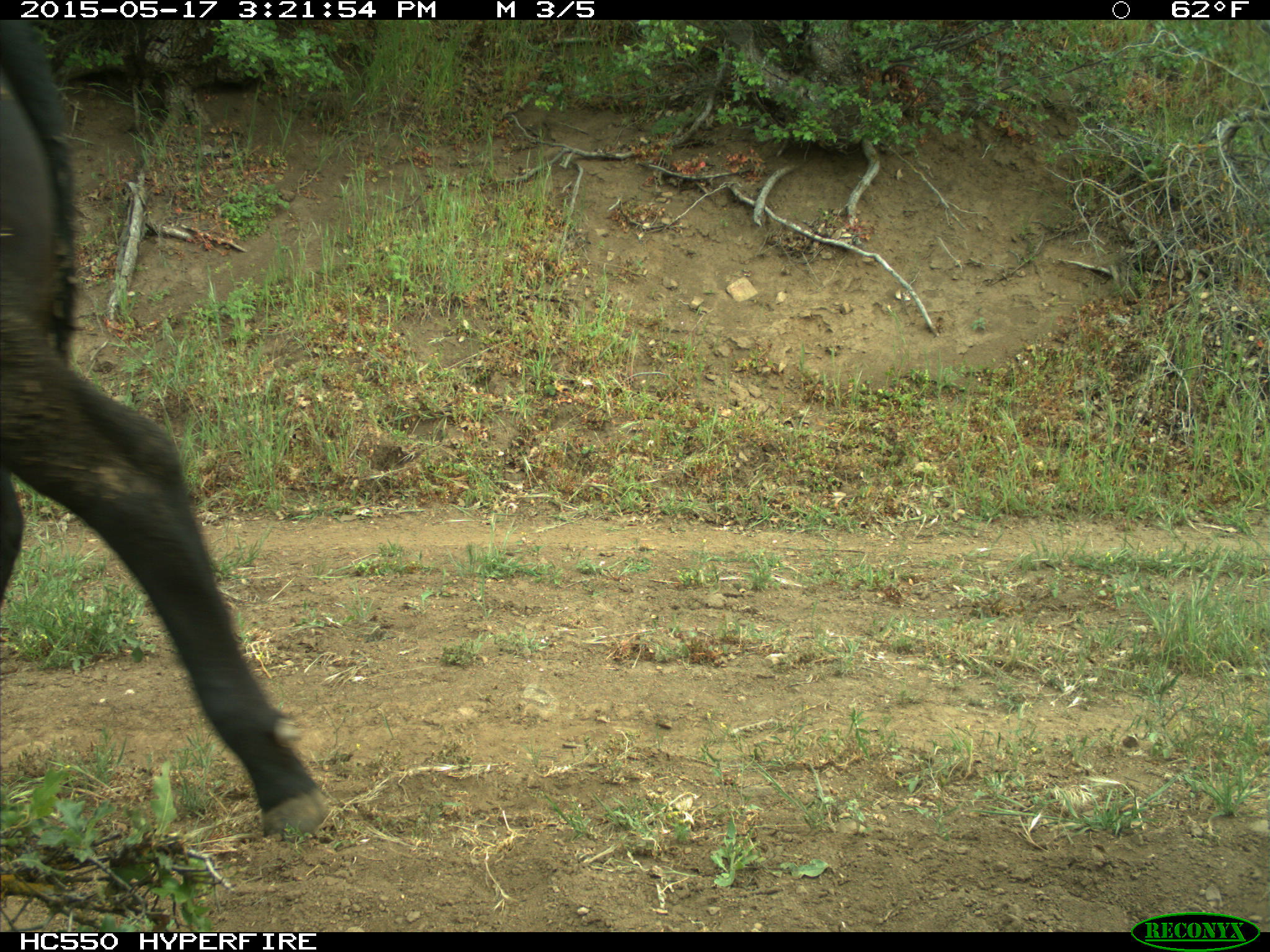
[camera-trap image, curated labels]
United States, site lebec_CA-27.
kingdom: Animalia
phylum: Chordata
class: Mammalia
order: Artiodactyla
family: Bovidae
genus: Bos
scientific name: Bos taurus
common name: domestic cow